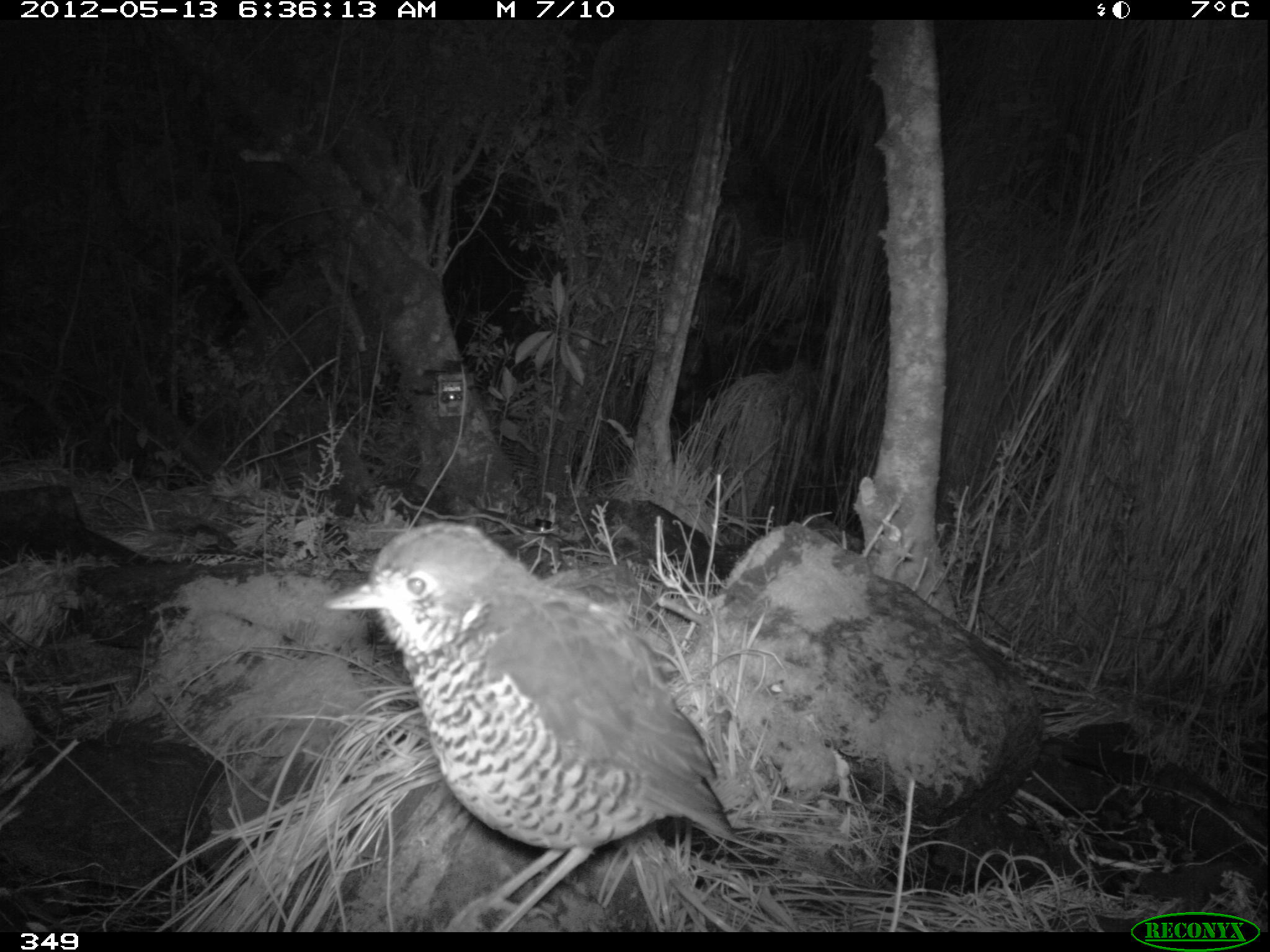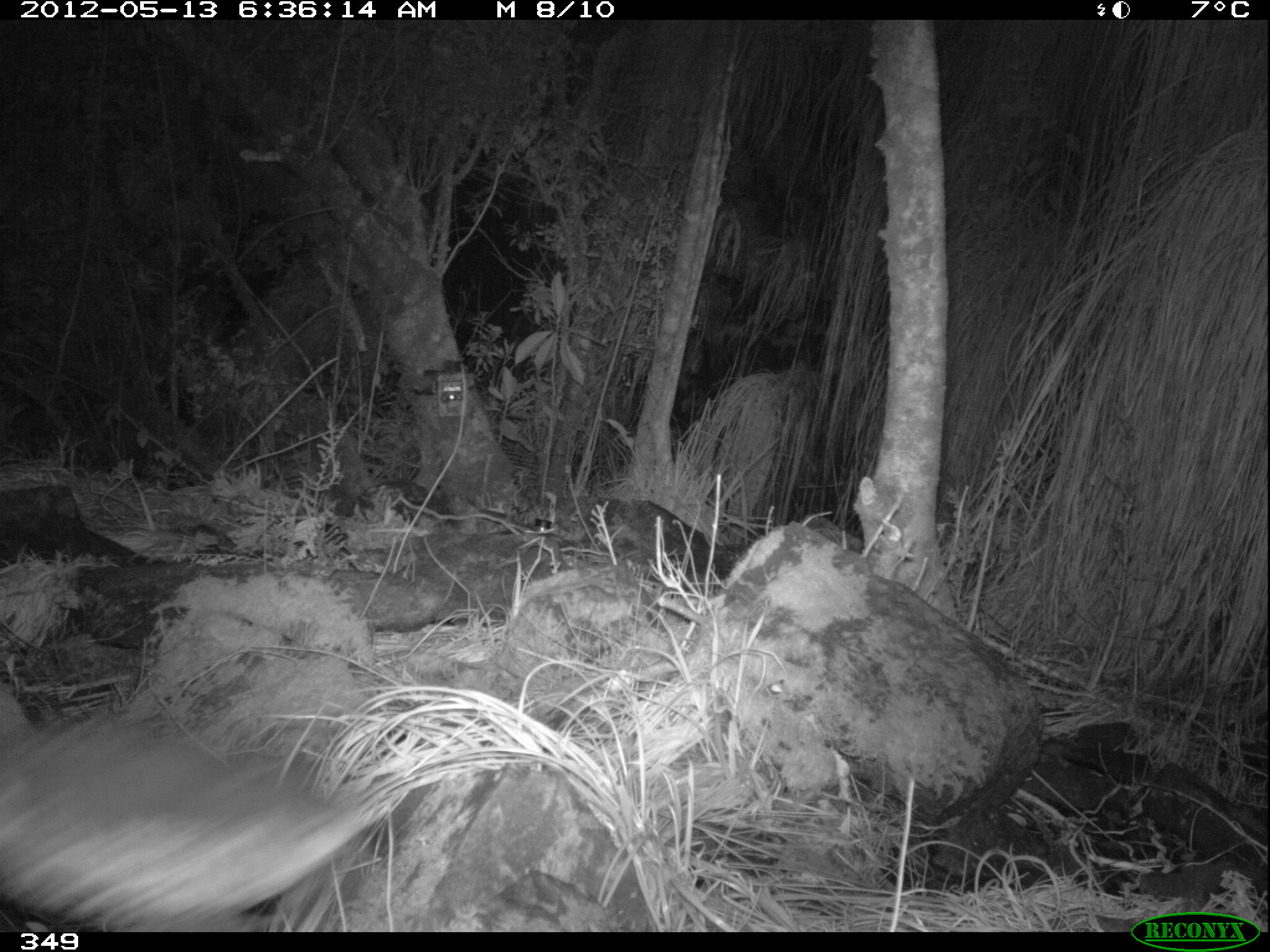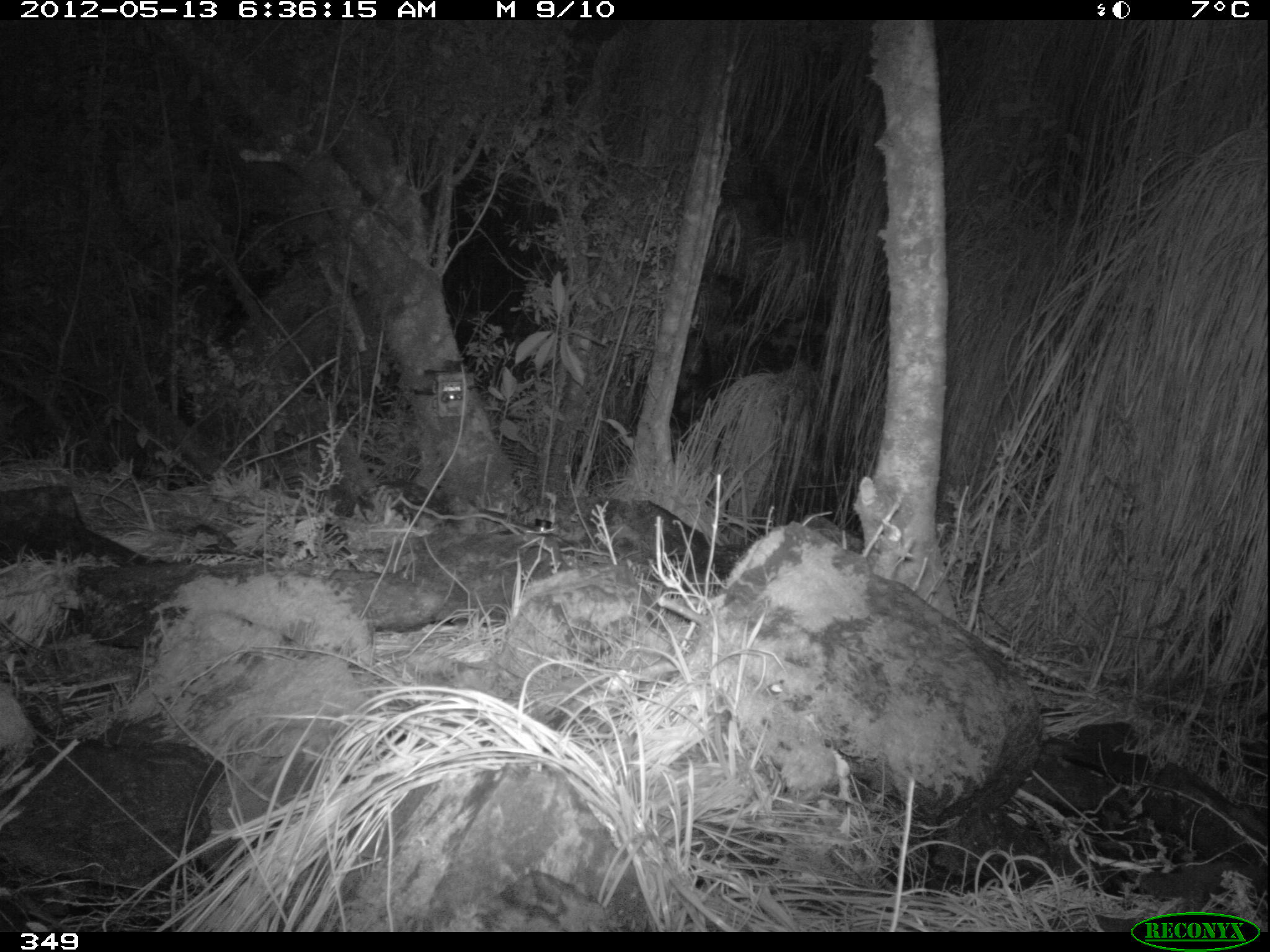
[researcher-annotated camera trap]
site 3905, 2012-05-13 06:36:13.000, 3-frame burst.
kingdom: Animalia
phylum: Chordata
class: Aves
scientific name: Aves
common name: bird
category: unknown bird